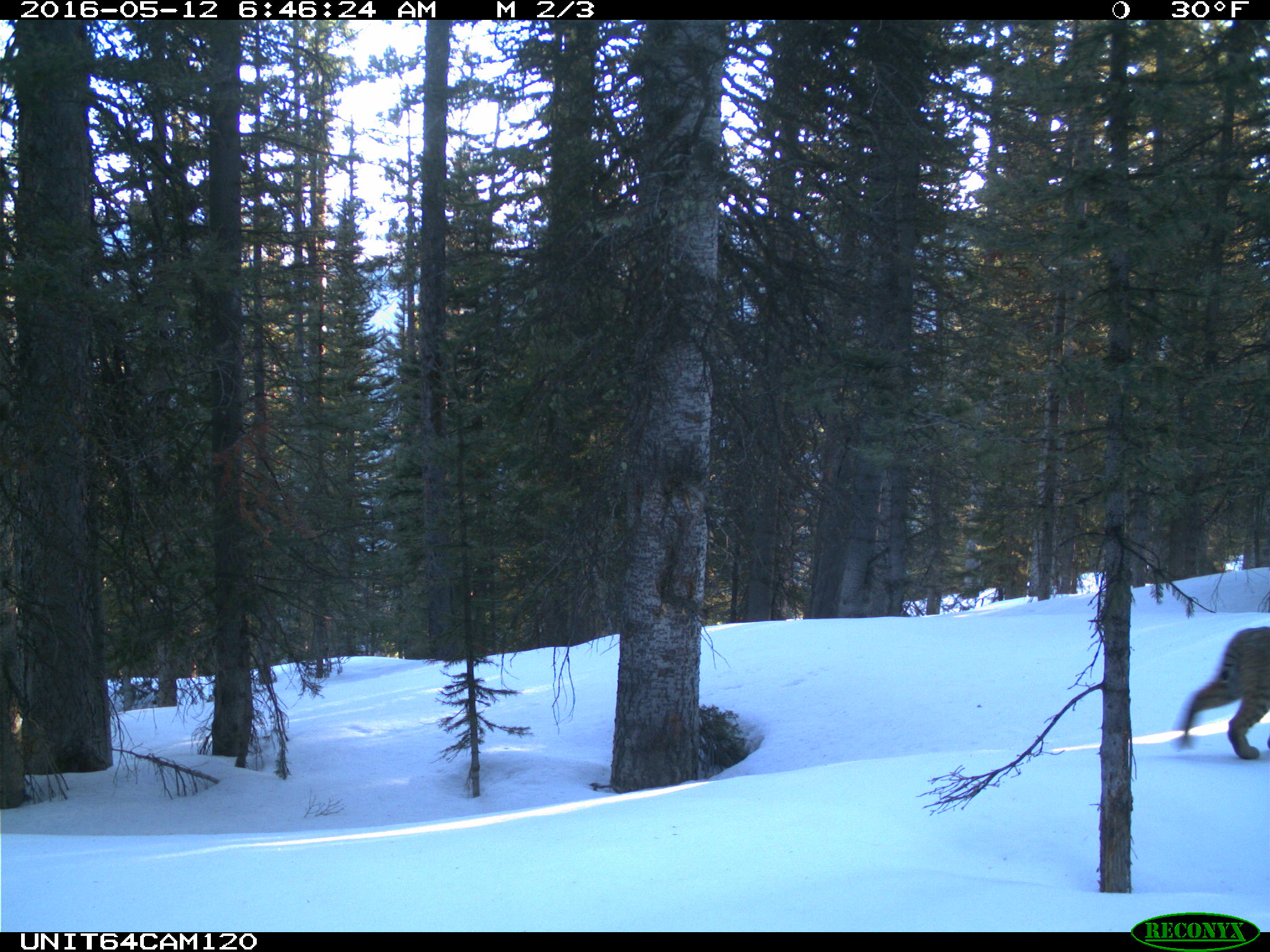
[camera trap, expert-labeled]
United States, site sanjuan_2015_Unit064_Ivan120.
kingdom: Animalia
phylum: Chordata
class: Mammalia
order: Carnivora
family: Felidae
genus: Lynx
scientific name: Lynx rufus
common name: bobcat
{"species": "Lynx rufus (bobcat)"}